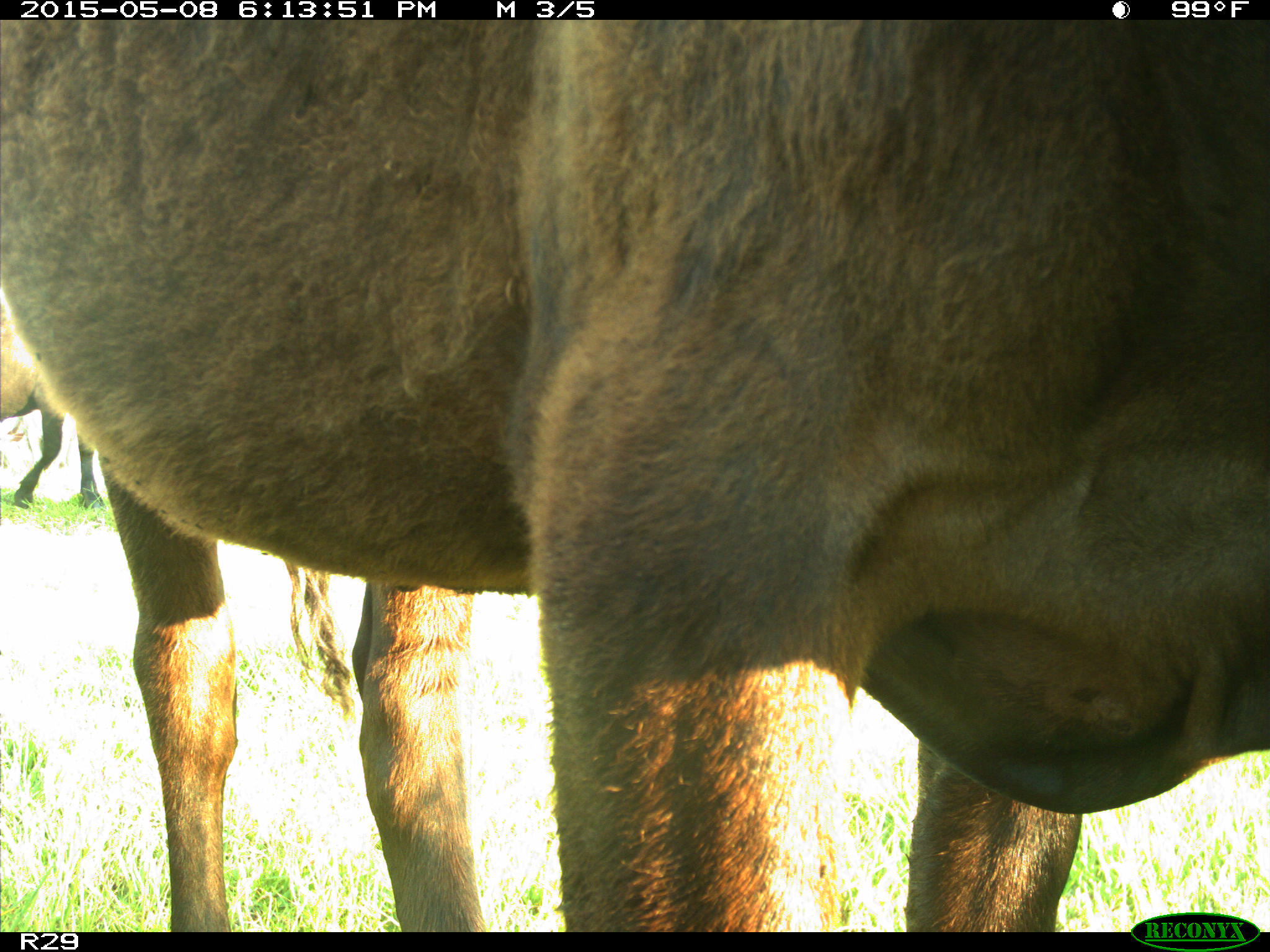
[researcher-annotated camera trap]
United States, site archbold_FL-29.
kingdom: Animalia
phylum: Chordata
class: Mammalia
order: Artiodactyla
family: Bovidae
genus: Bos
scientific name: Bos taurus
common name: domestic cow